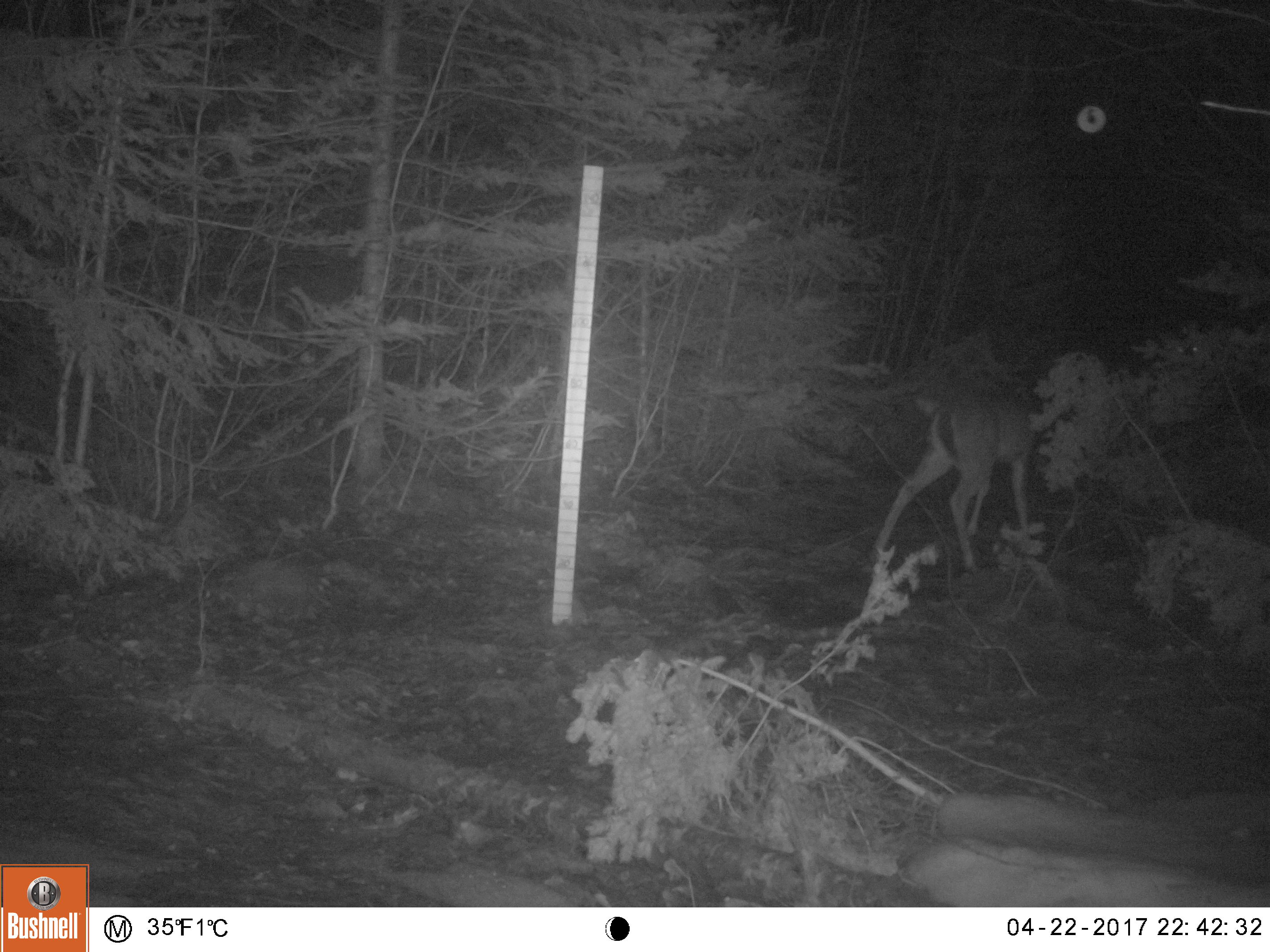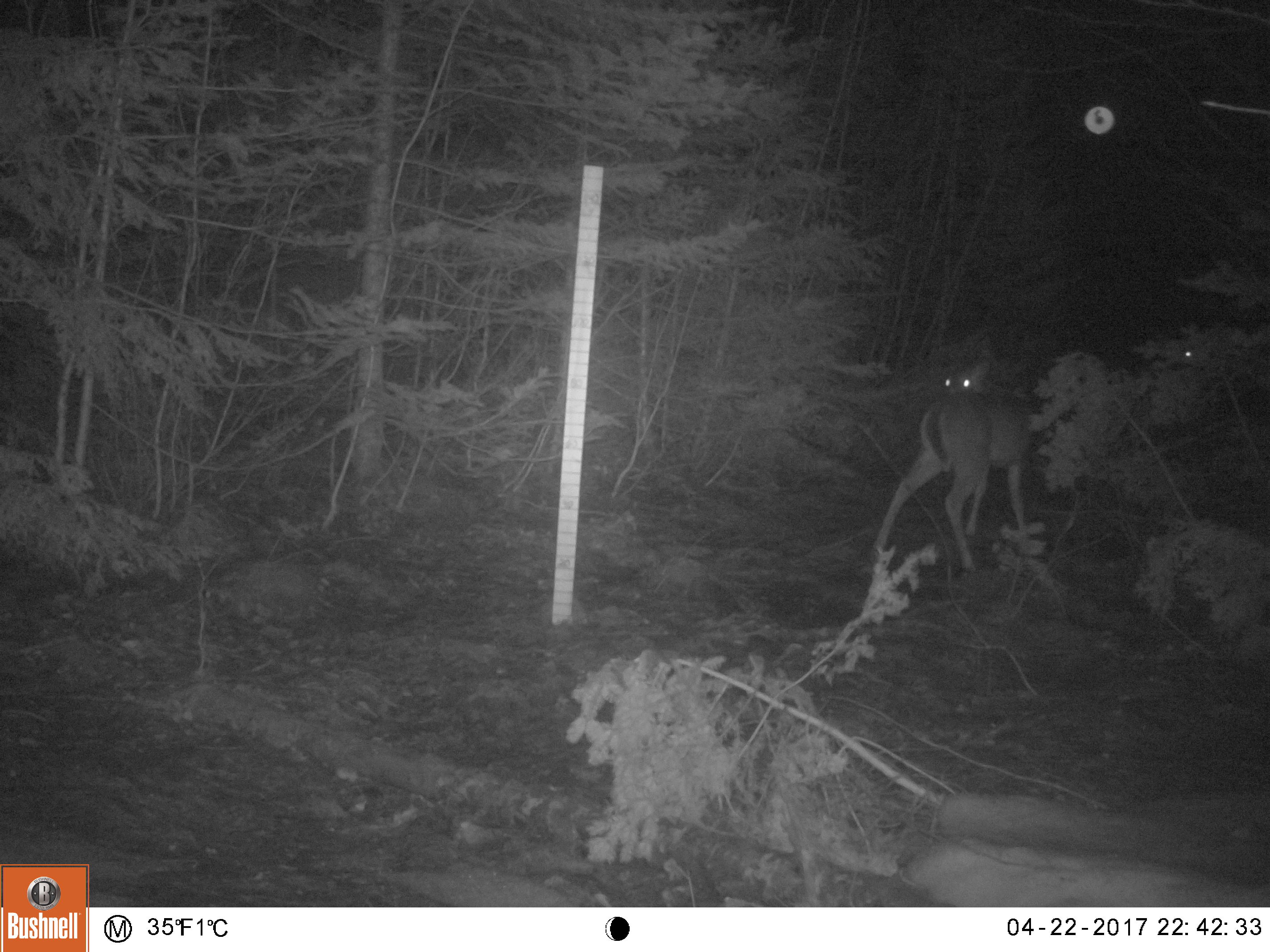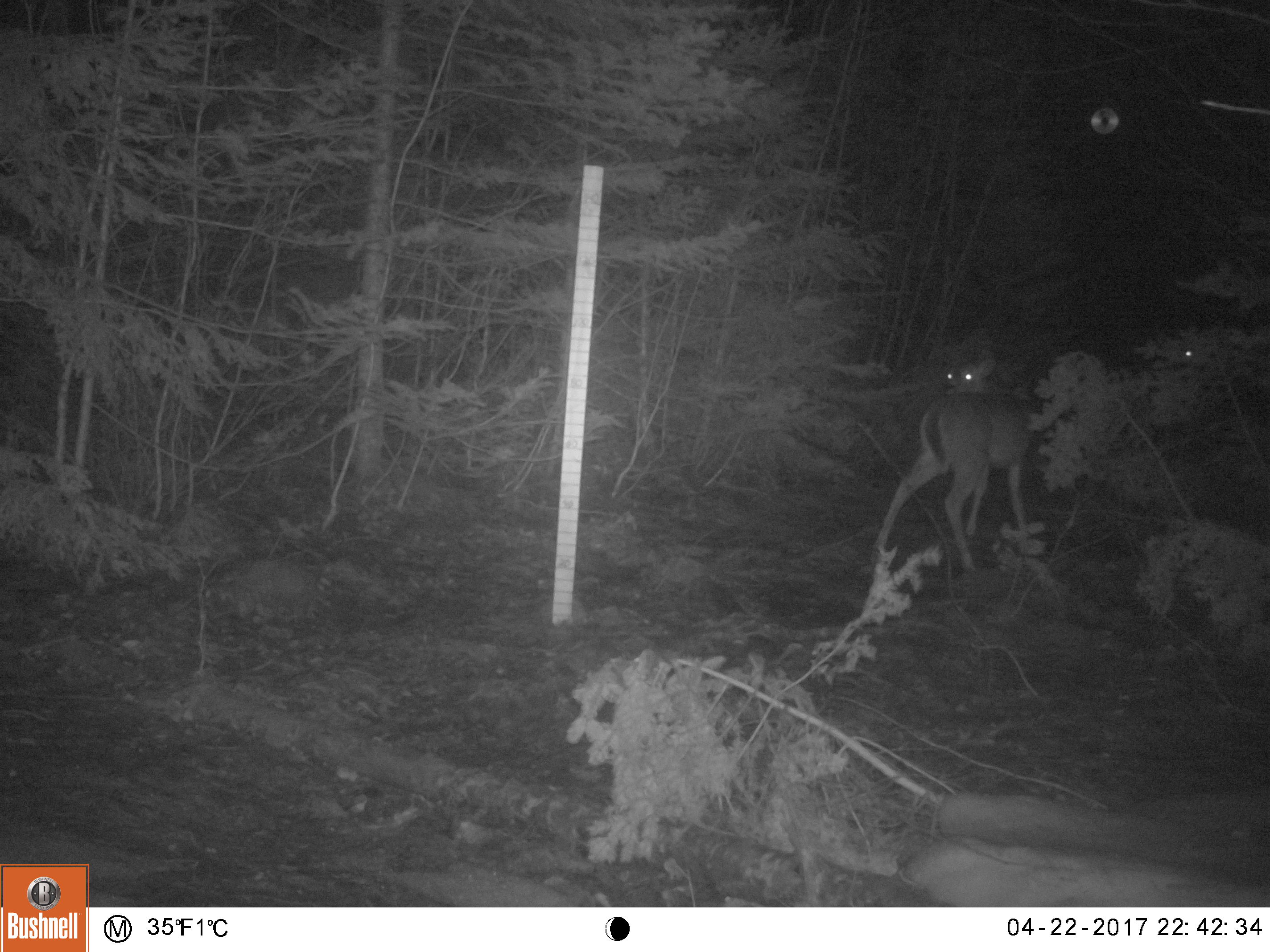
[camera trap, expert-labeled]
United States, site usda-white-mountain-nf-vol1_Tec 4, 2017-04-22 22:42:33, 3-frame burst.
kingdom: Animalia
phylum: Chordata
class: Mammalia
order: Artiodactyla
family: Cervidae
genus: Odocoileus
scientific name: Odocoileus virginianus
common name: white-tailed deer